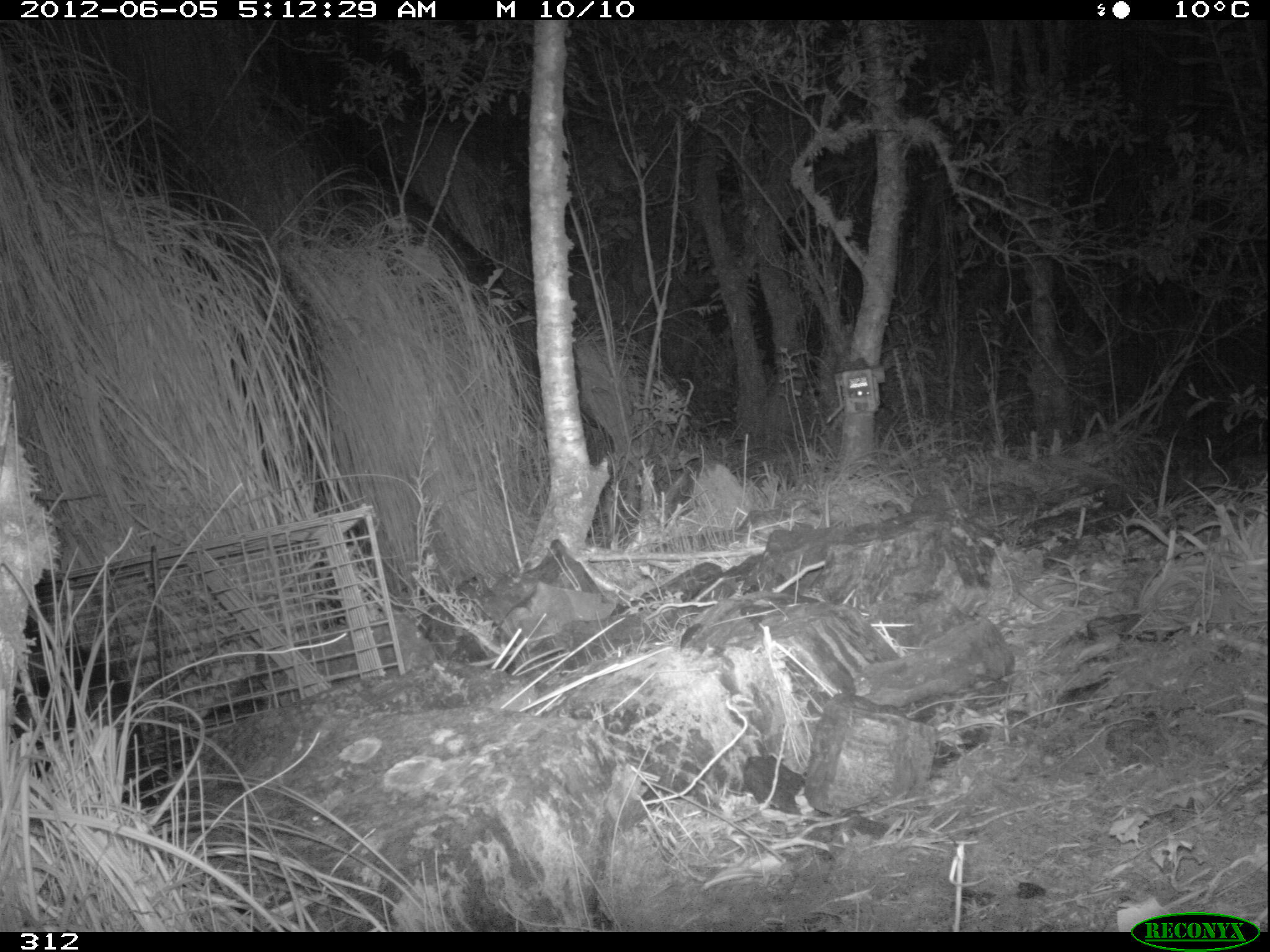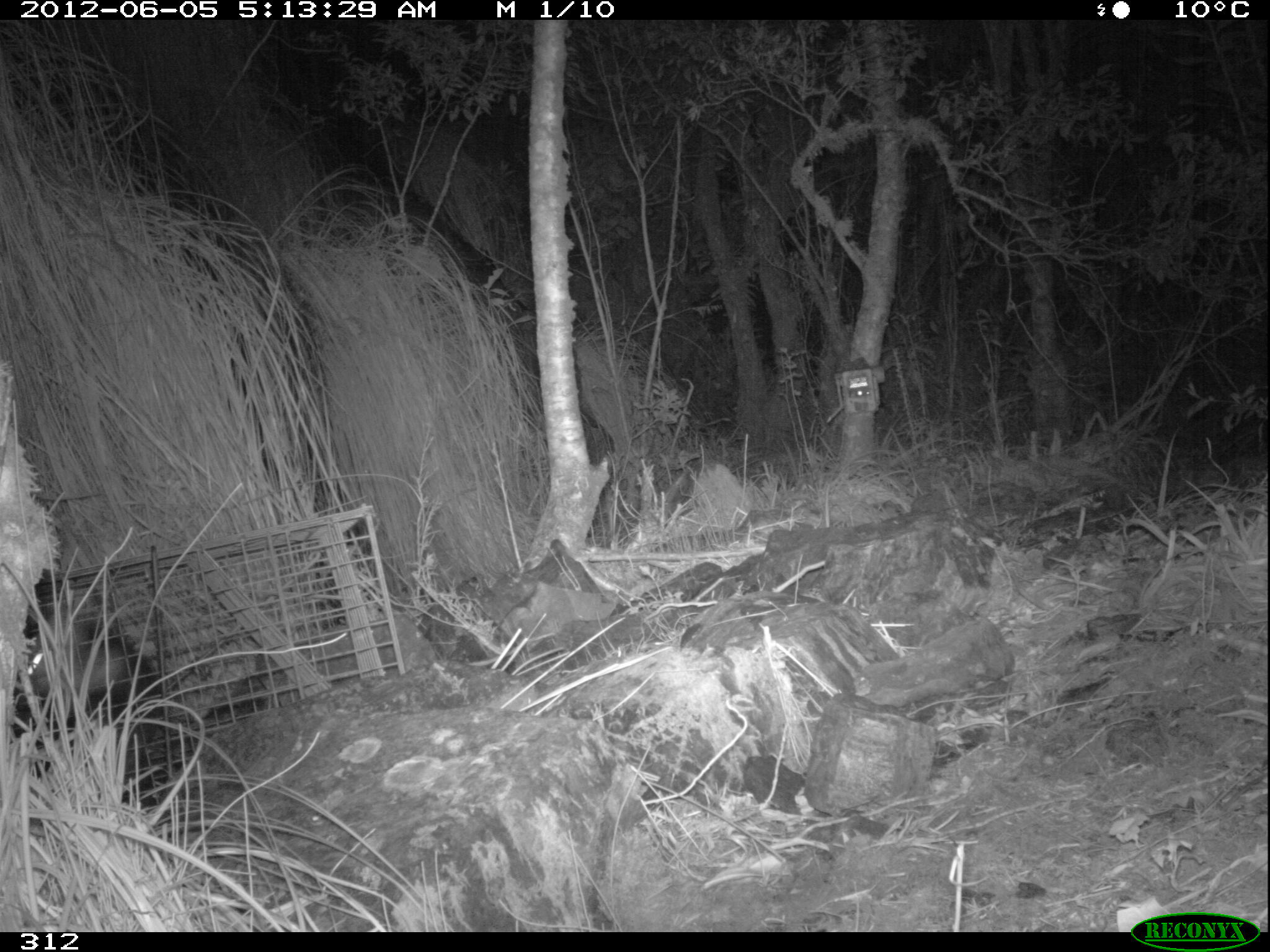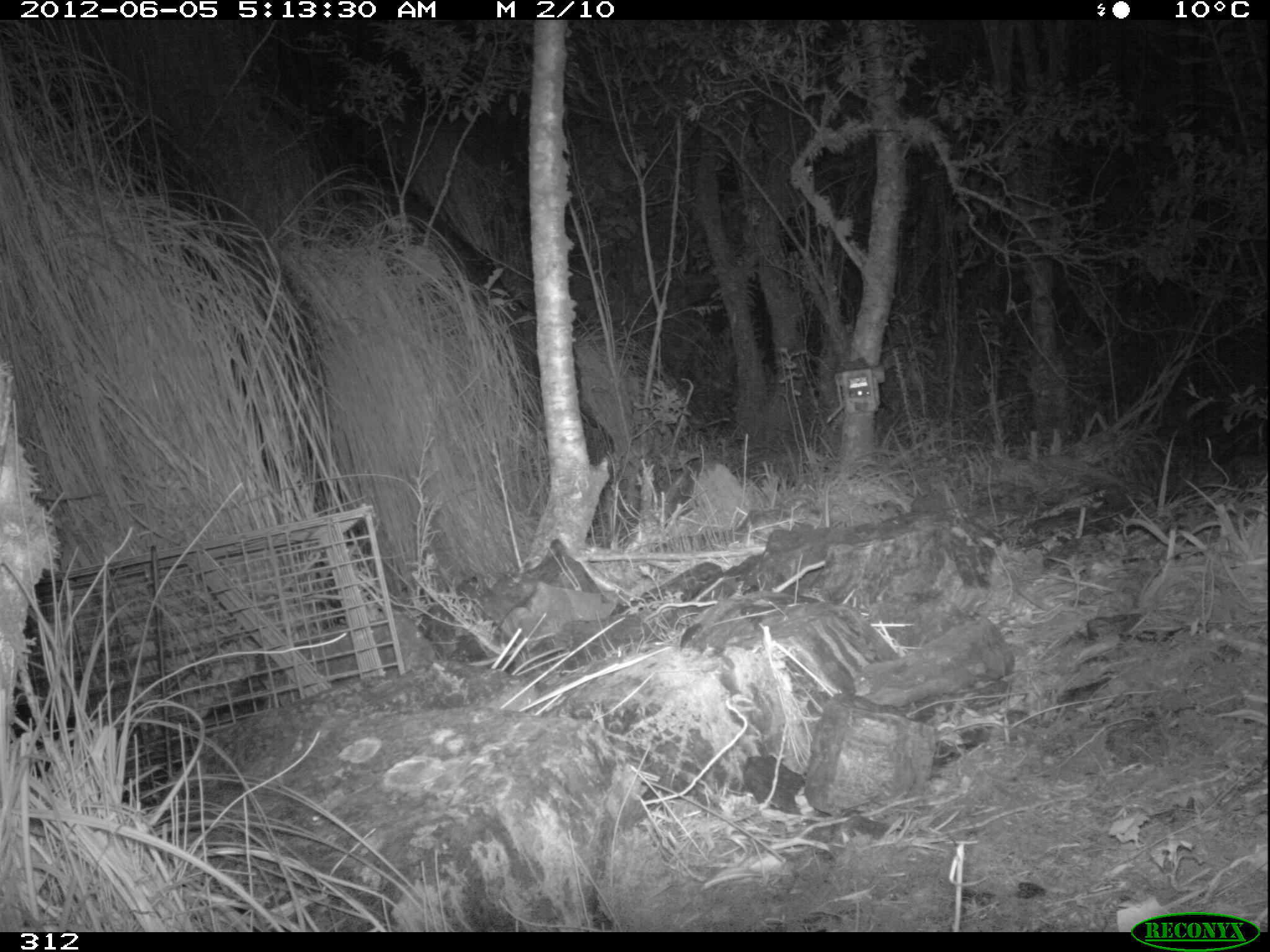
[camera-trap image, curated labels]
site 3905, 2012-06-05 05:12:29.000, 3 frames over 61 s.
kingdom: Animalia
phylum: Chordata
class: Mammalia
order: Didelphimorphia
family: Didelphidae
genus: Didelphis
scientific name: Didelphis pernigra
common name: andean white-eared opossum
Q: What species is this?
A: Didelphis pernigra (andean white-eared opossum).